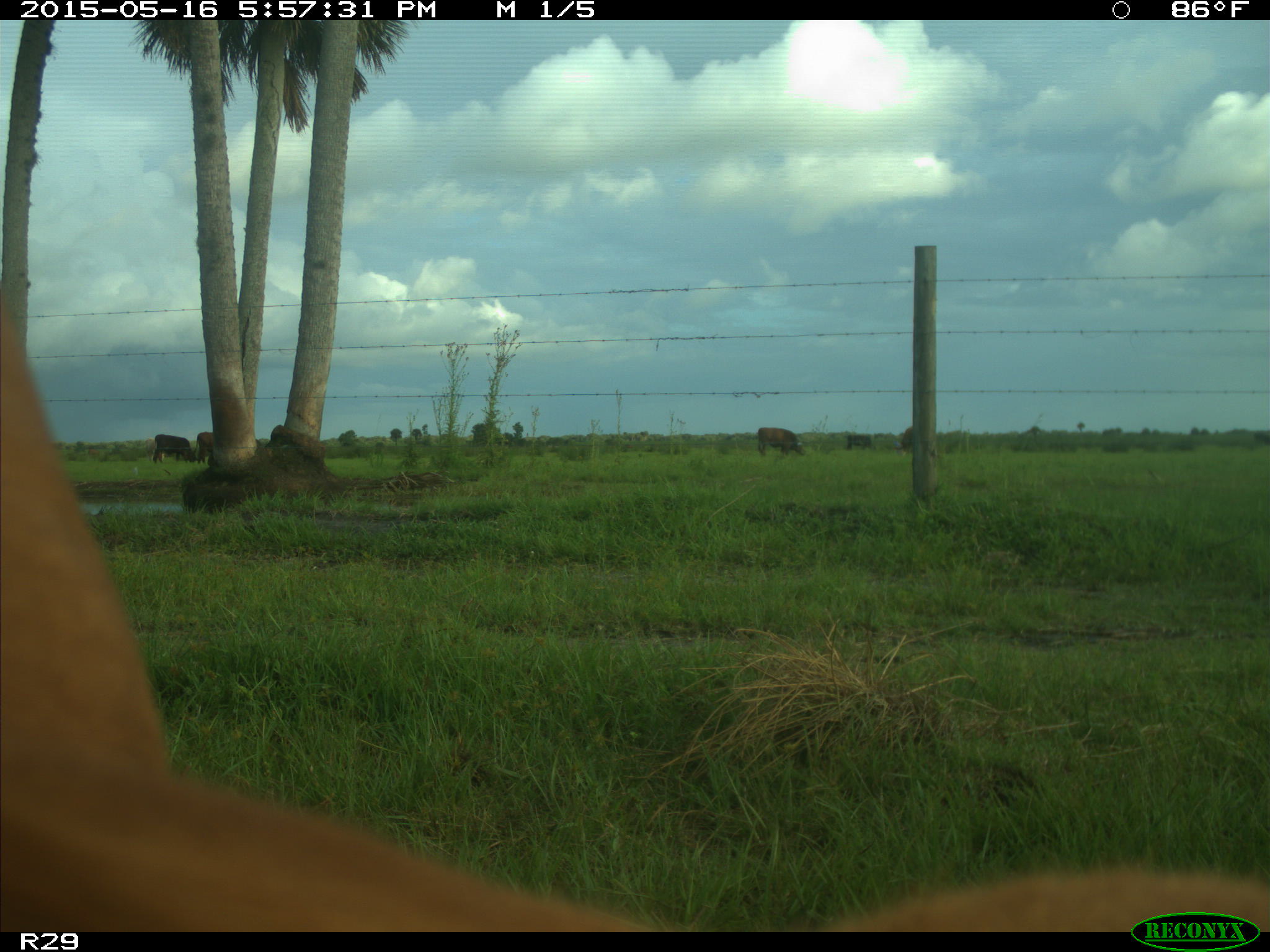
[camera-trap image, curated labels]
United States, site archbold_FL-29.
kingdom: Animalia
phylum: Chordata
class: Mammalia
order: Artiodactyla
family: Bovidae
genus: Bos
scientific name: Bos taurus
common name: domestic cow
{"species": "Bos taurus (domestic cow)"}